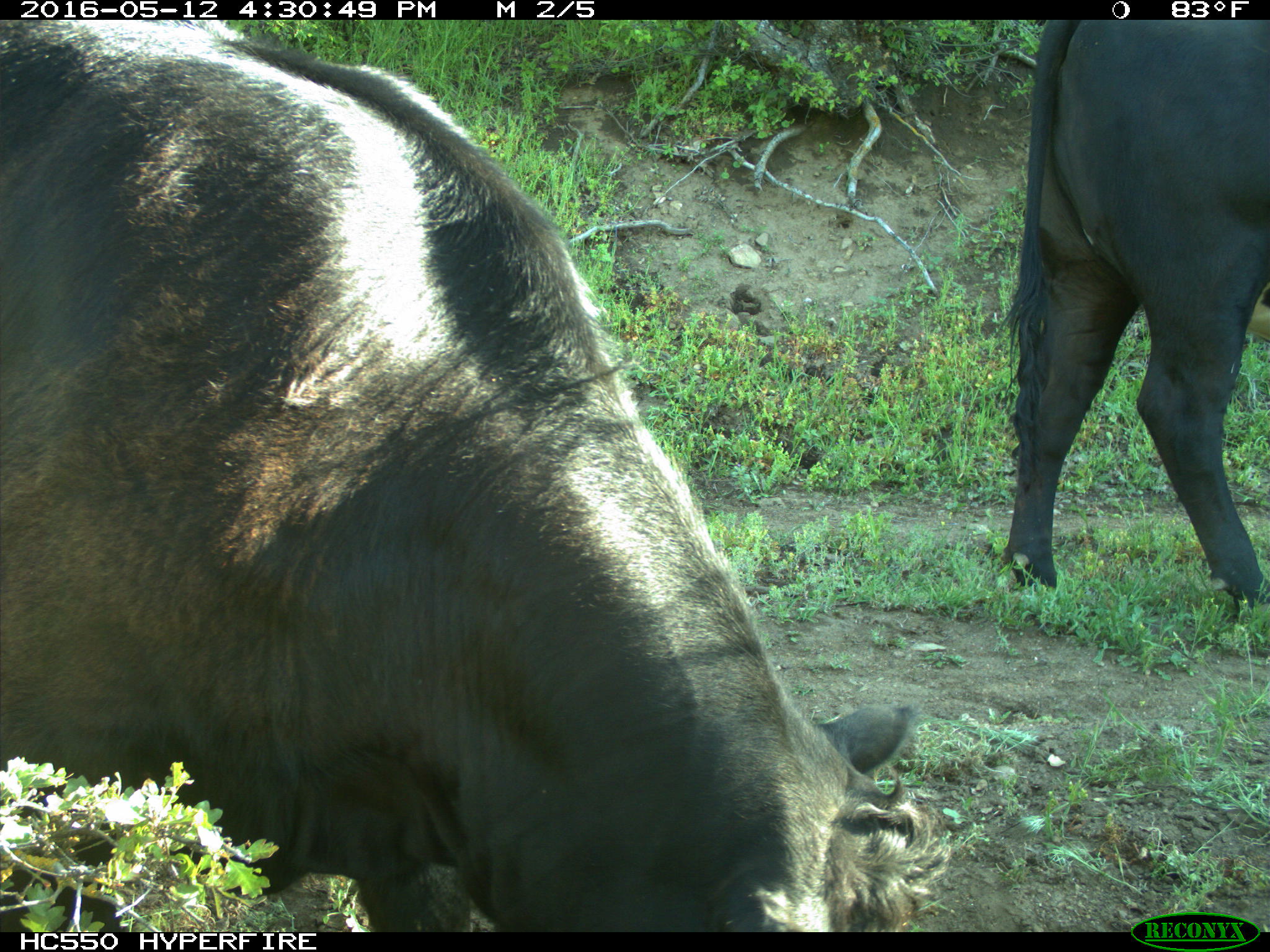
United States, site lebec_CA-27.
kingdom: Animalia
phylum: Chordata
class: Mammalia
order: Artiodactyla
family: Bovidae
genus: Bos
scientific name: Bos taurus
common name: domestic cow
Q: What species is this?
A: Bos taurus (domestic cow).